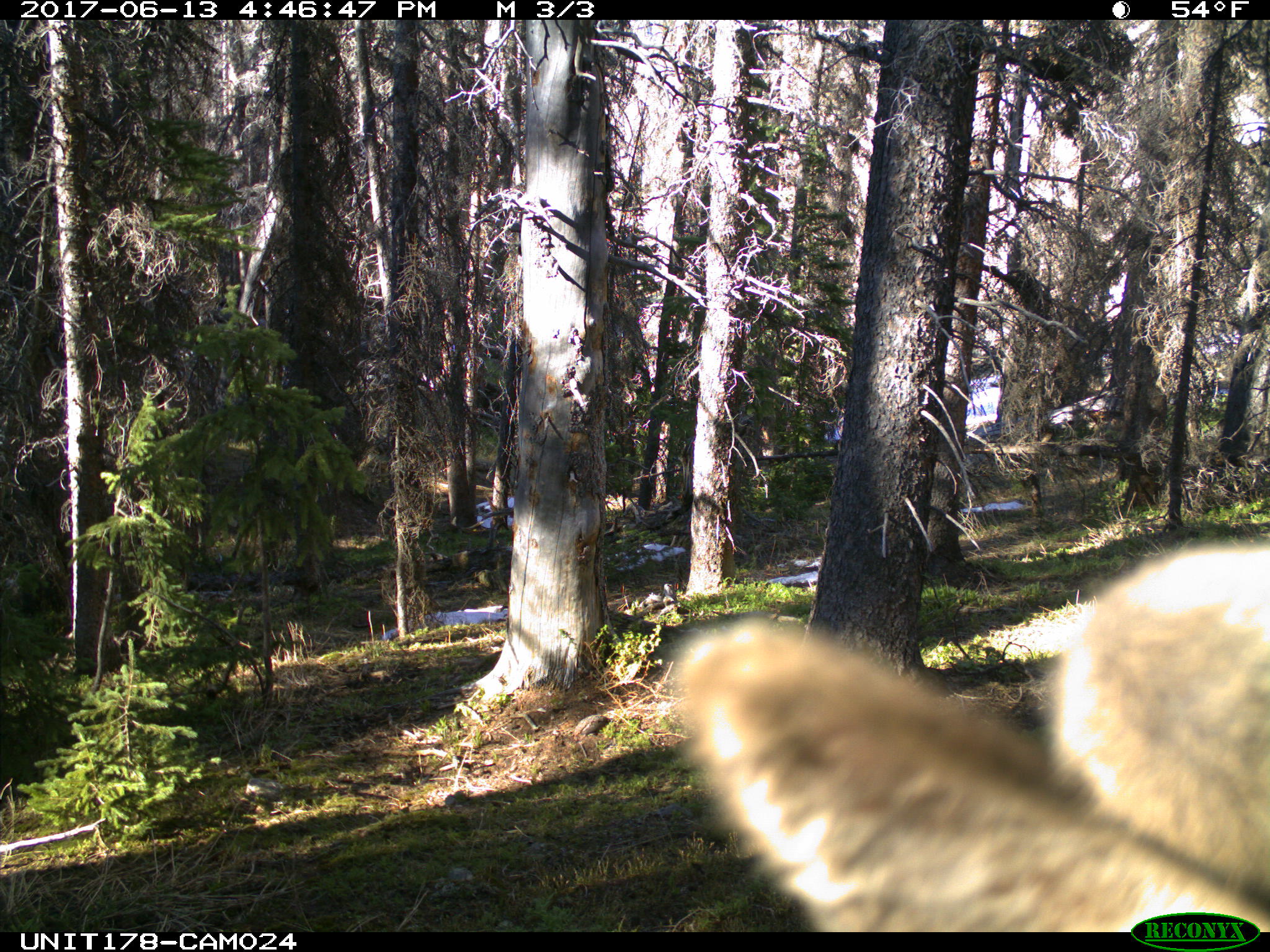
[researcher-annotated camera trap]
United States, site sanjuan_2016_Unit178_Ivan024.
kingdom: Animalia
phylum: Chordata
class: Mammalia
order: Artiodactyla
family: Cervidae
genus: Cervus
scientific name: Cervus elaphus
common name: red deer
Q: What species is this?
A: Cervus elaphus (red deer).